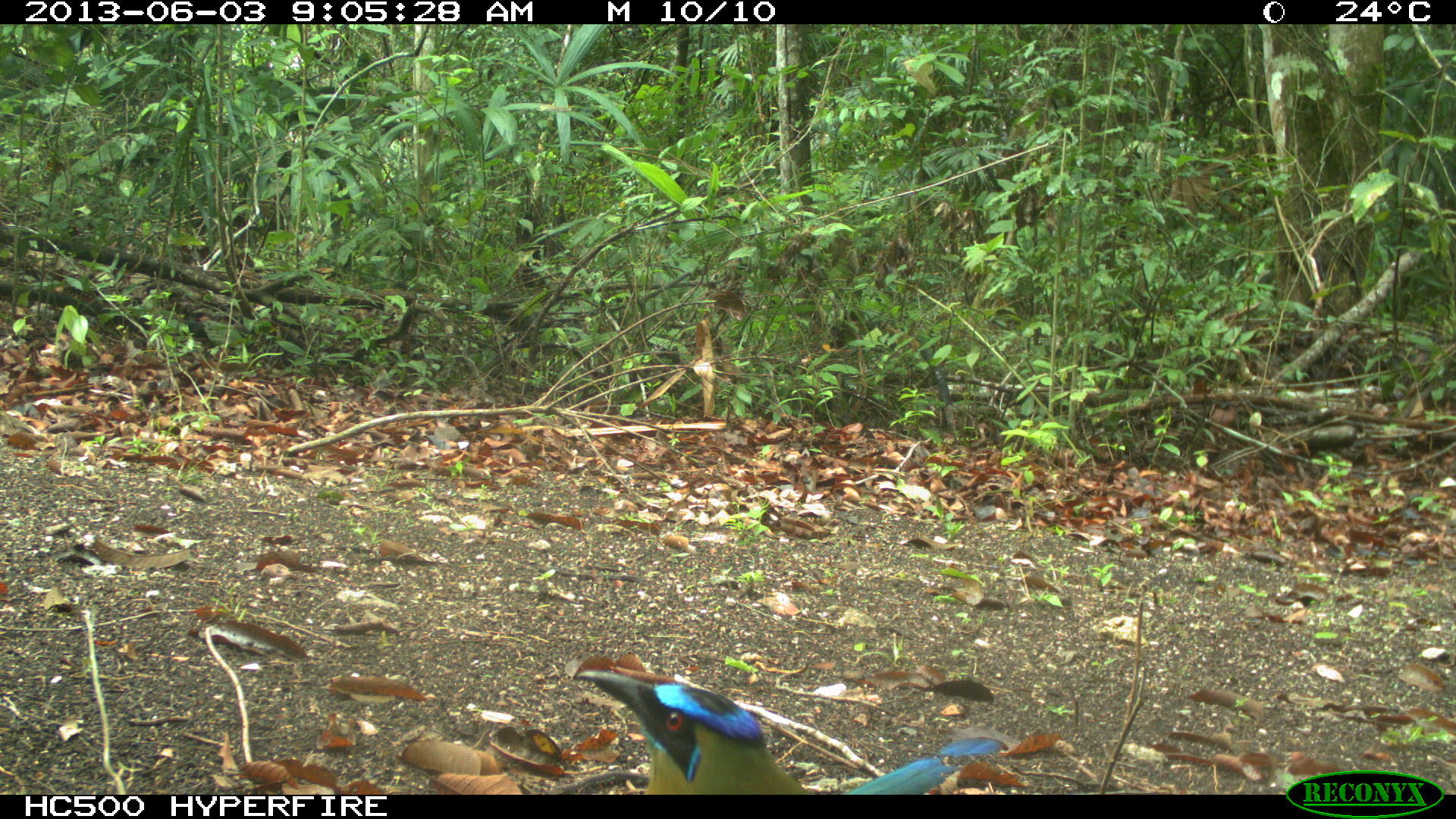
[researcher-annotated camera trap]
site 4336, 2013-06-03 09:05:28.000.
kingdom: Animalia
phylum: Chordata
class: Aves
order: Coraciiformes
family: Momotidae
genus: Momotus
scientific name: Momotus momota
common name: amazonian motmot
Momotus momota (amazonian motmot), count 1.